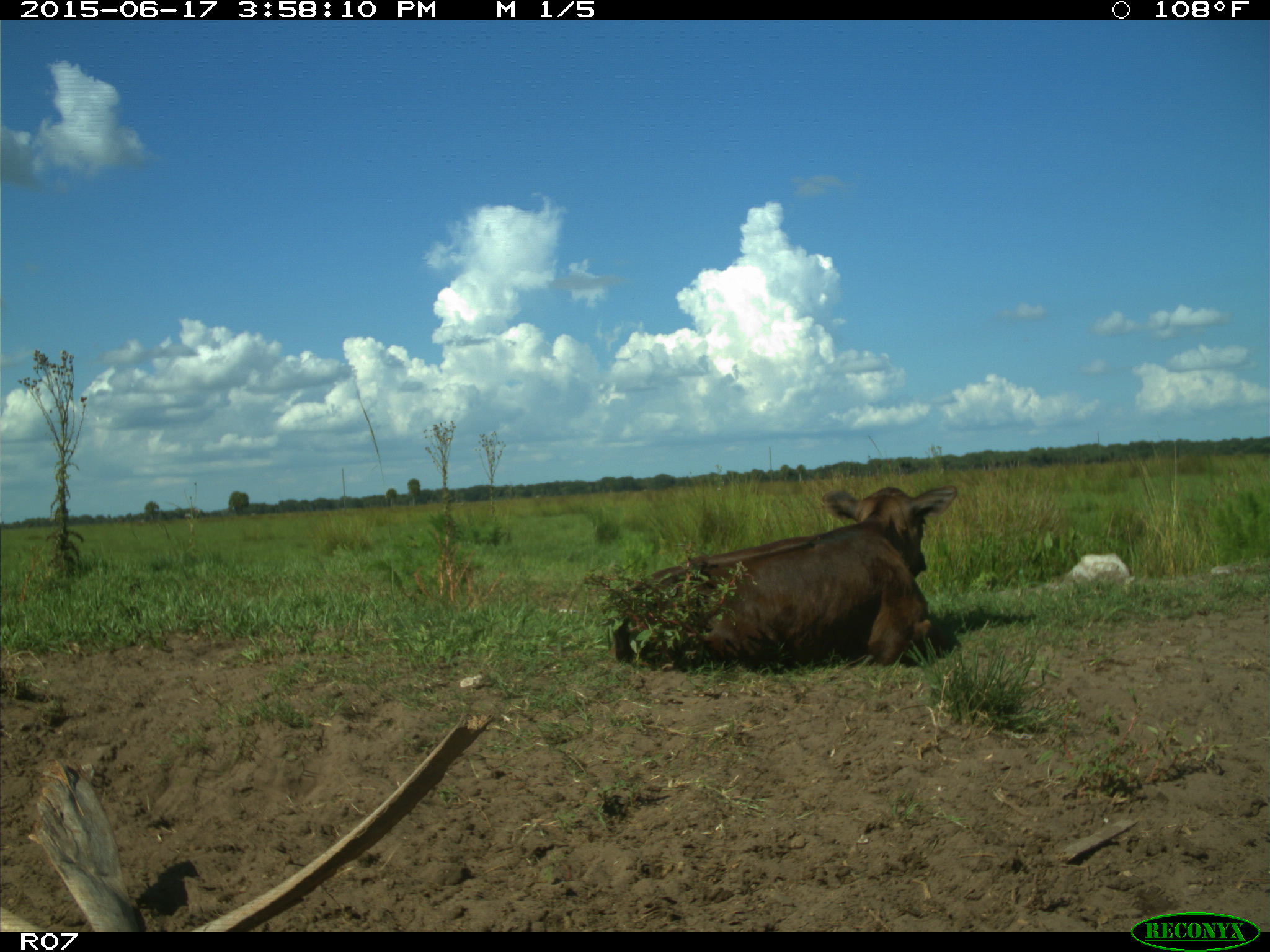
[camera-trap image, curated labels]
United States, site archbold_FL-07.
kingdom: Animalia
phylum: Chordata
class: Mammalia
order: Artiodactyla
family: Bovidae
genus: Bos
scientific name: Bos taurus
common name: domestic cow